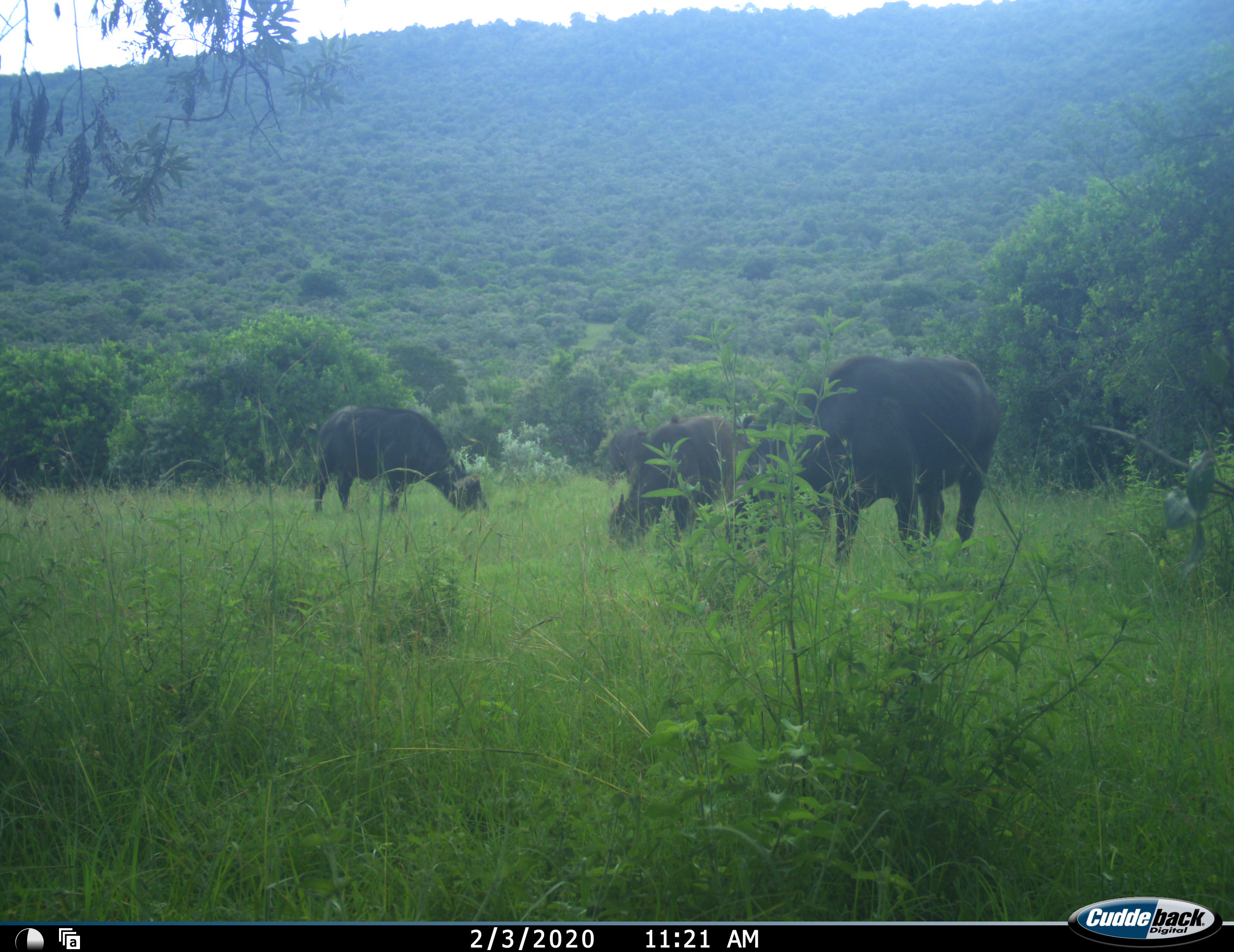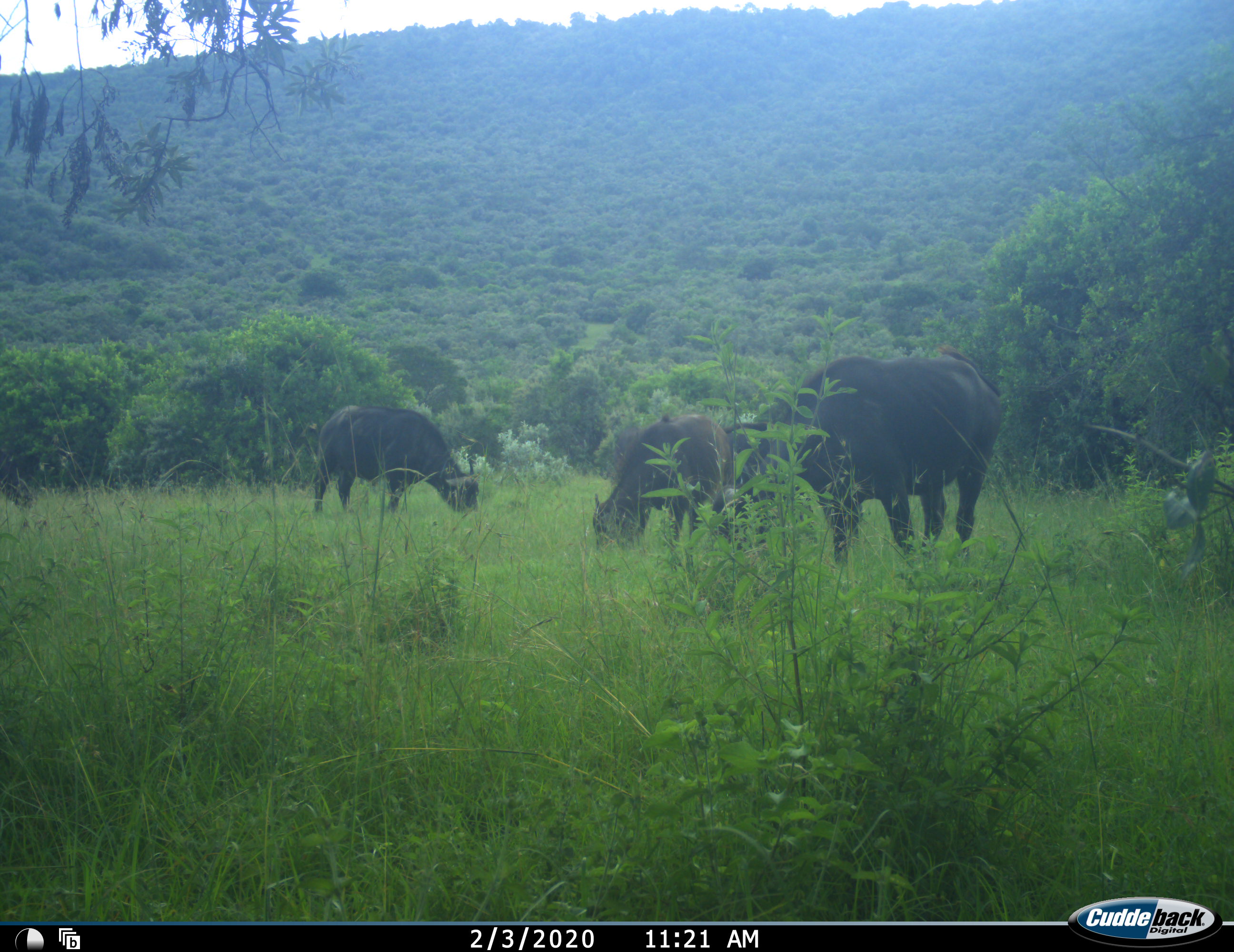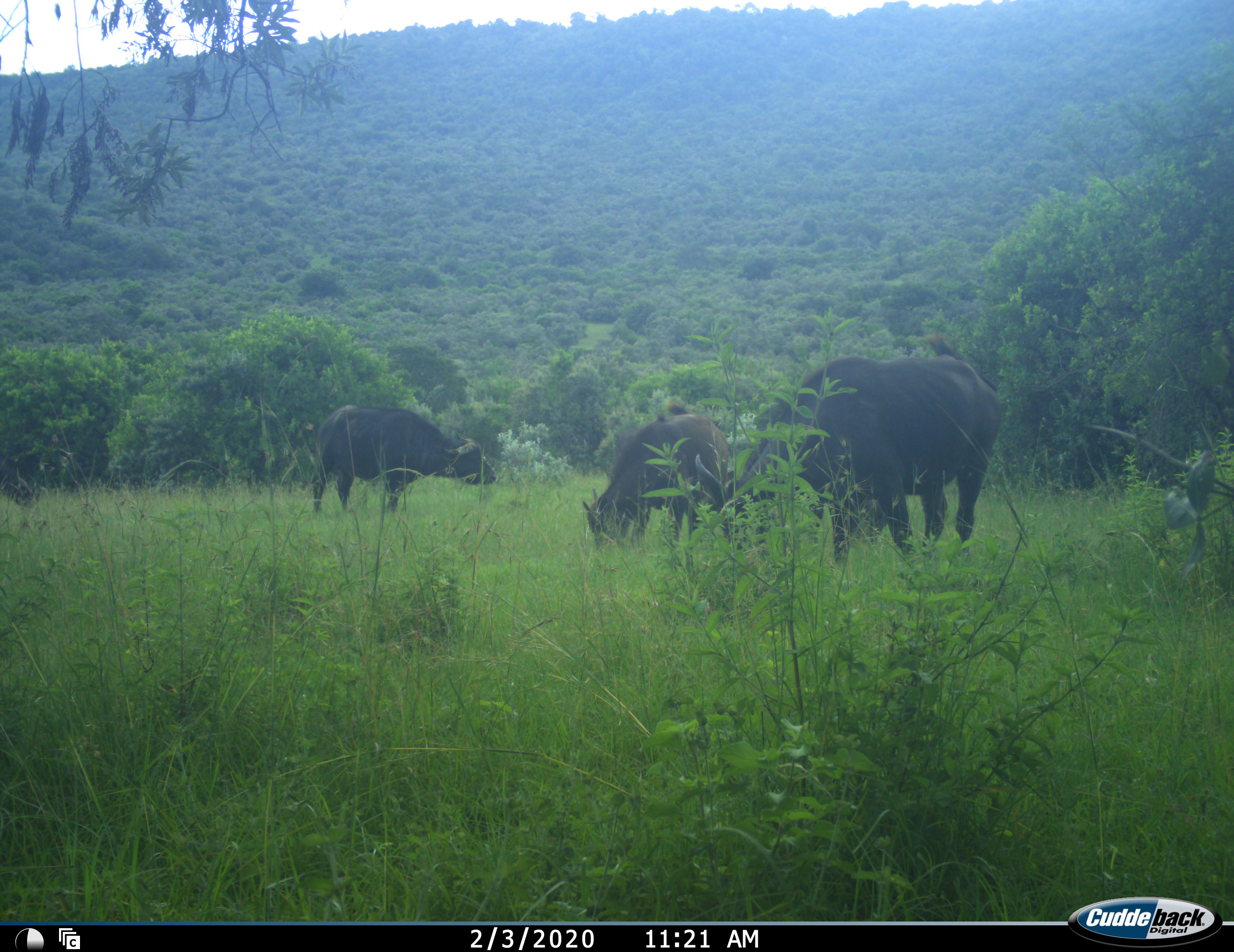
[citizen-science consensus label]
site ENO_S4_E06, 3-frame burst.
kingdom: Animalia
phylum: Chordata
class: Mammalia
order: Artiodactyla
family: Bovidae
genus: Syncerus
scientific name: Syncerus caffer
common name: african buffalo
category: buffalo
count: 3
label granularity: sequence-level